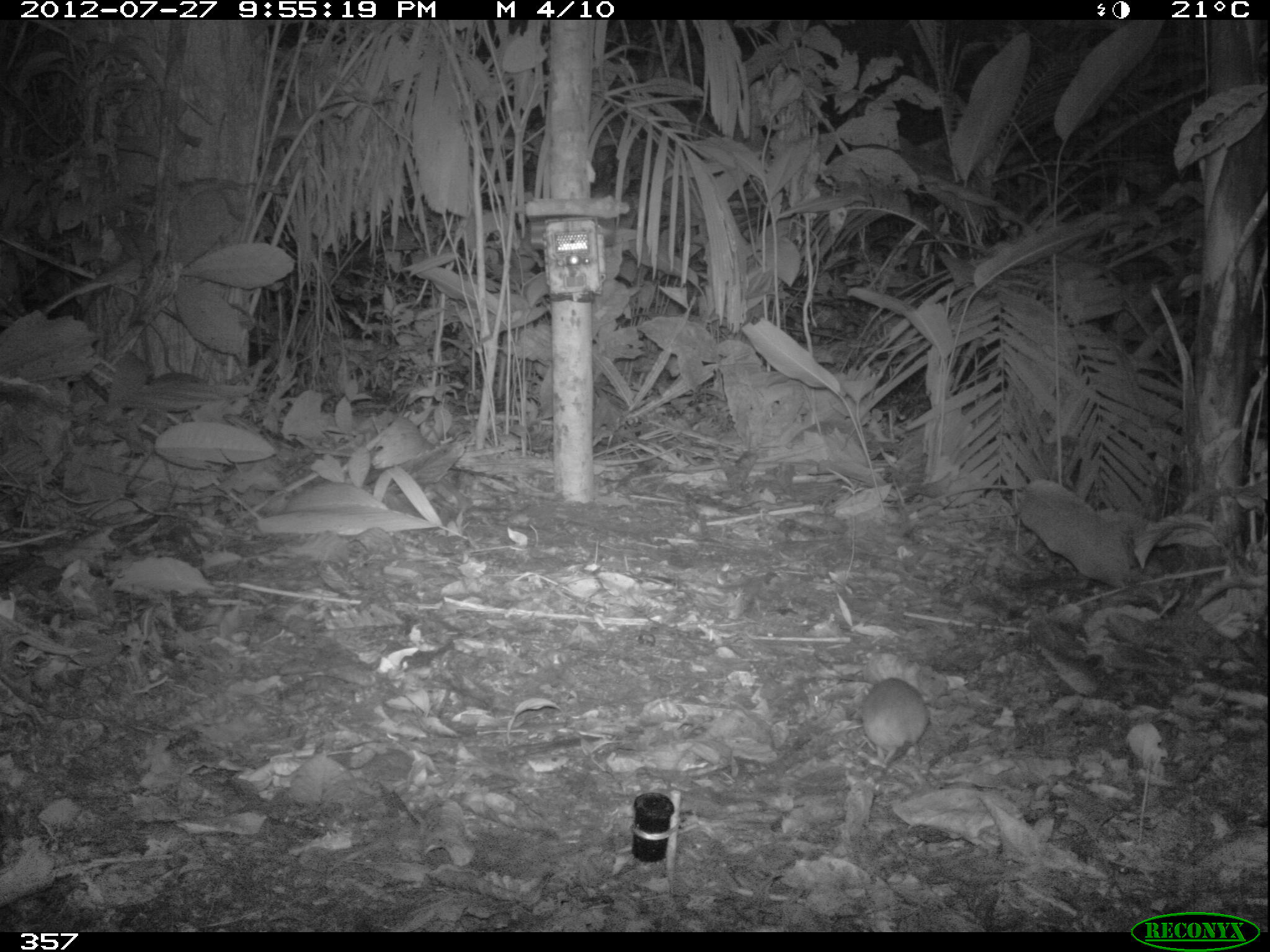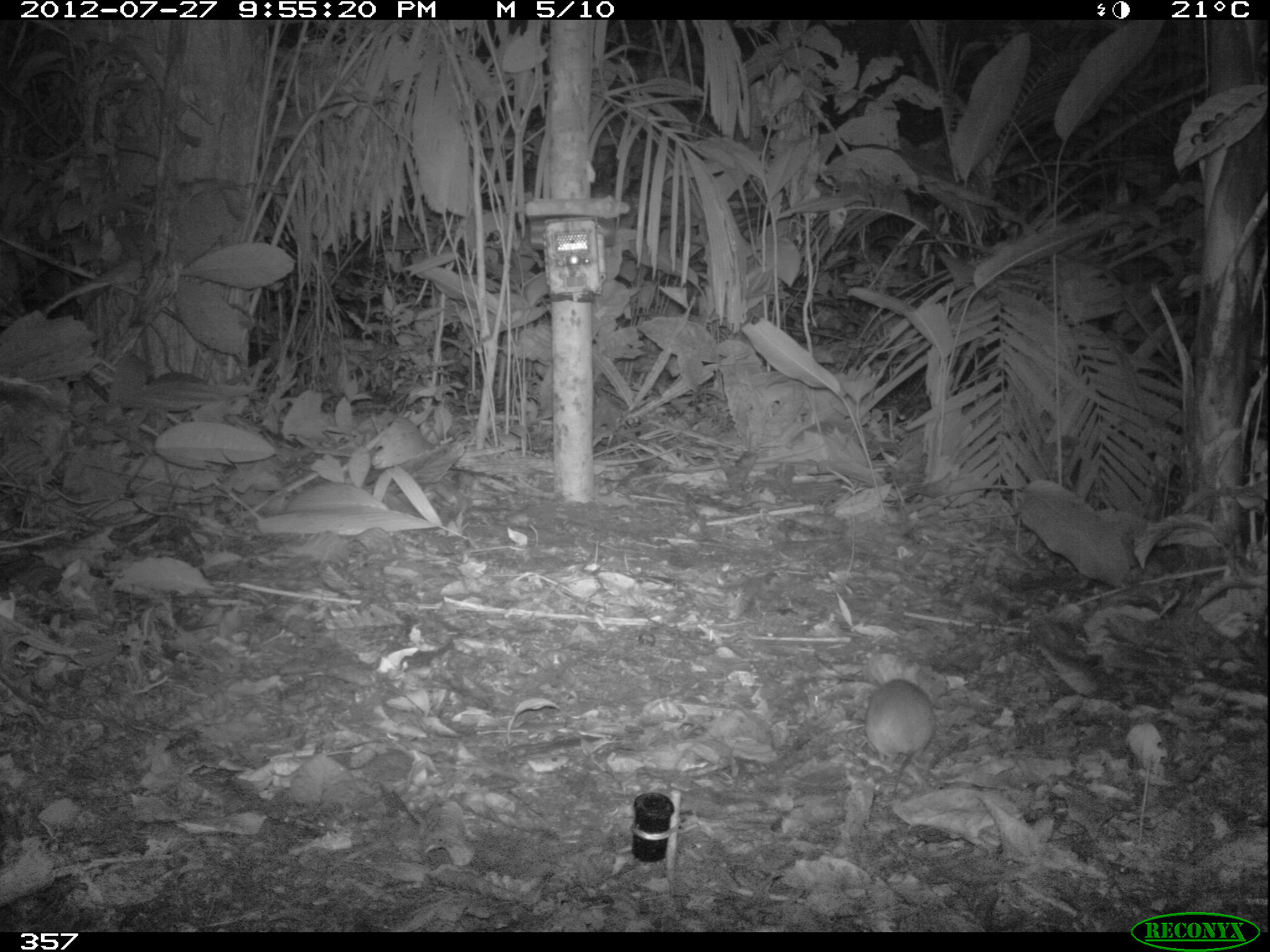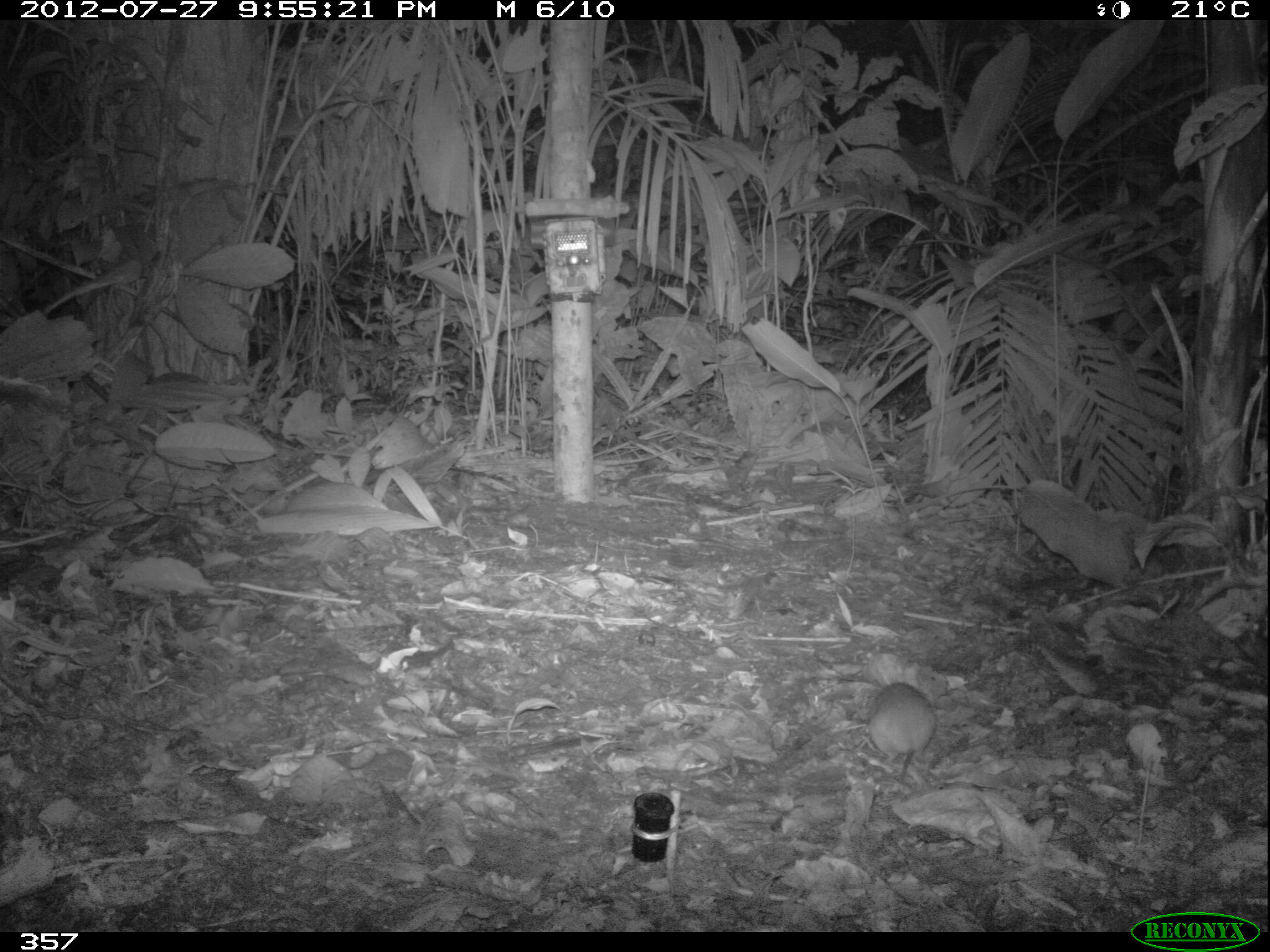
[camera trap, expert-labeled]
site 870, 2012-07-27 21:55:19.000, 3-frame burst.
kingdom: Animalia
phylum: Chordata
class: Mammalia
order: Rodentia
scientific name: Rodentia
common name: rodents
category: unknown rodent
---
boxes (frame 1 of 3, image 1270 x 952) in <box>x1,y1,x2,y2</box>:
unknown rodent: <box>860,676,930,767</box>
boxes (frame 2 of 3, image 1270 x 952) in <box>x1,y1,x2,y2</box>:
unknown rodent: <box>863,677,936,792</box>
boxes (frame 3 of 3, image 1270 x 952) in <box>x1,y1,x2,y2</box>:
unknown rodent: <box>866,681,937,780</box>